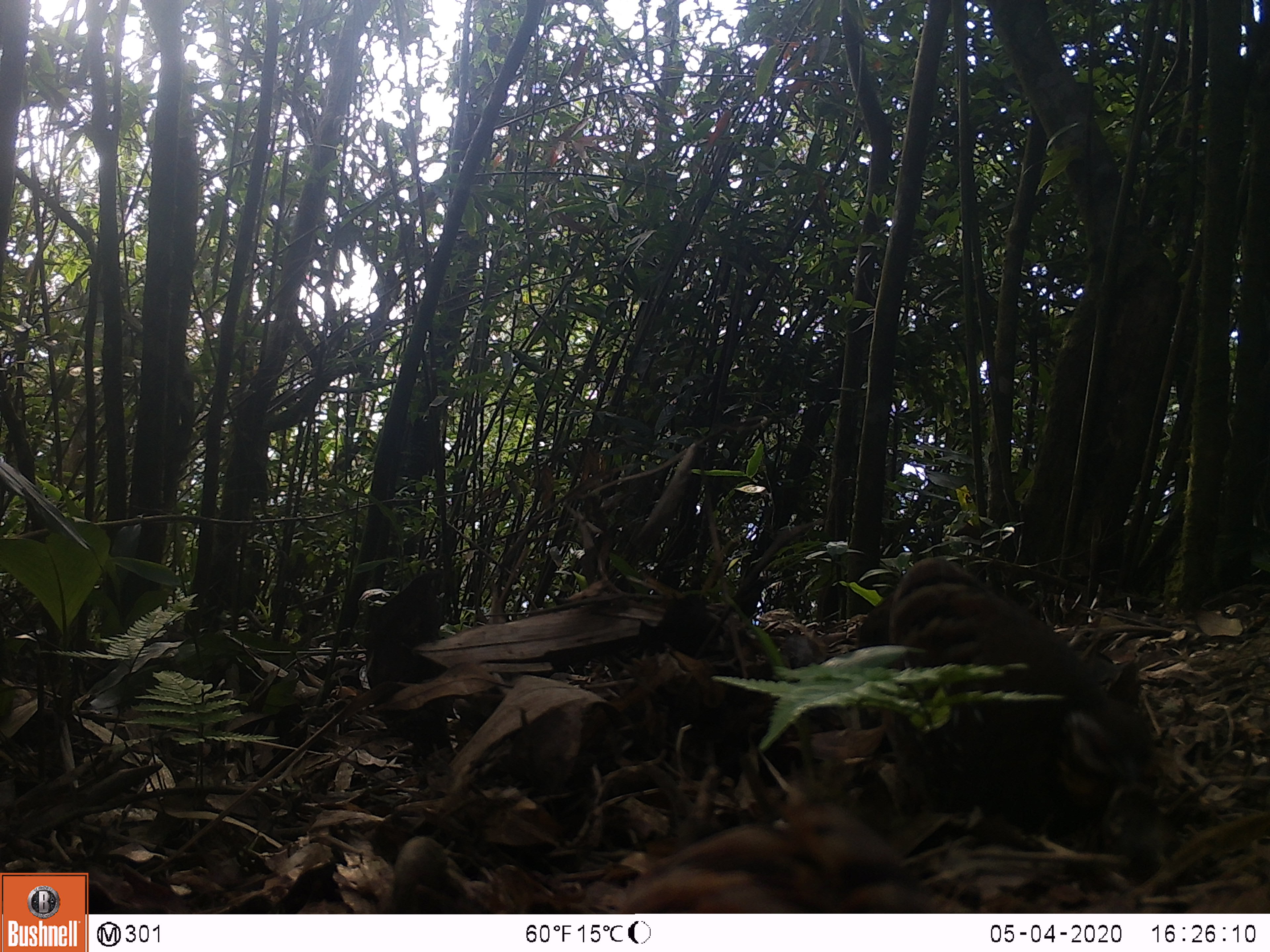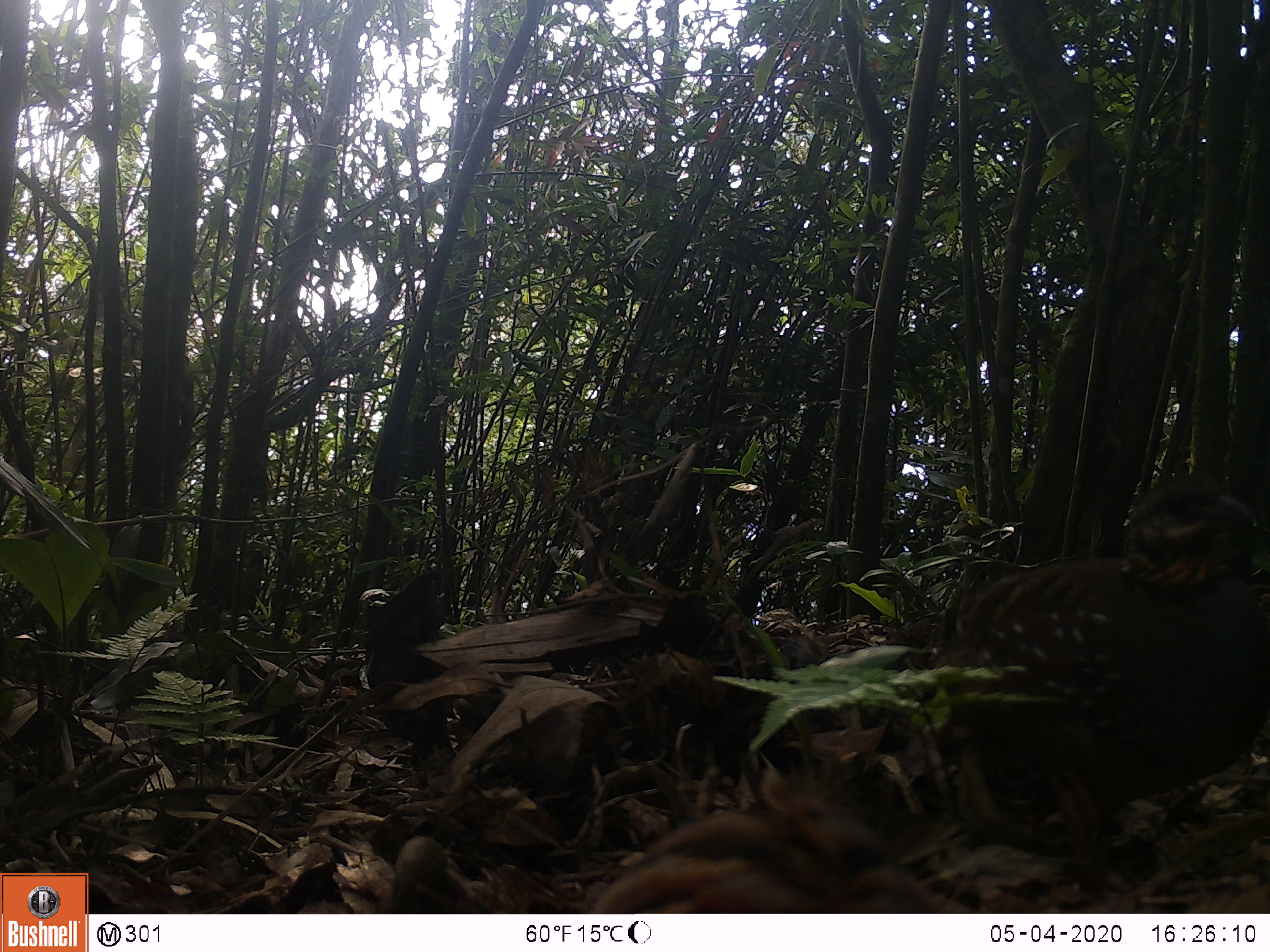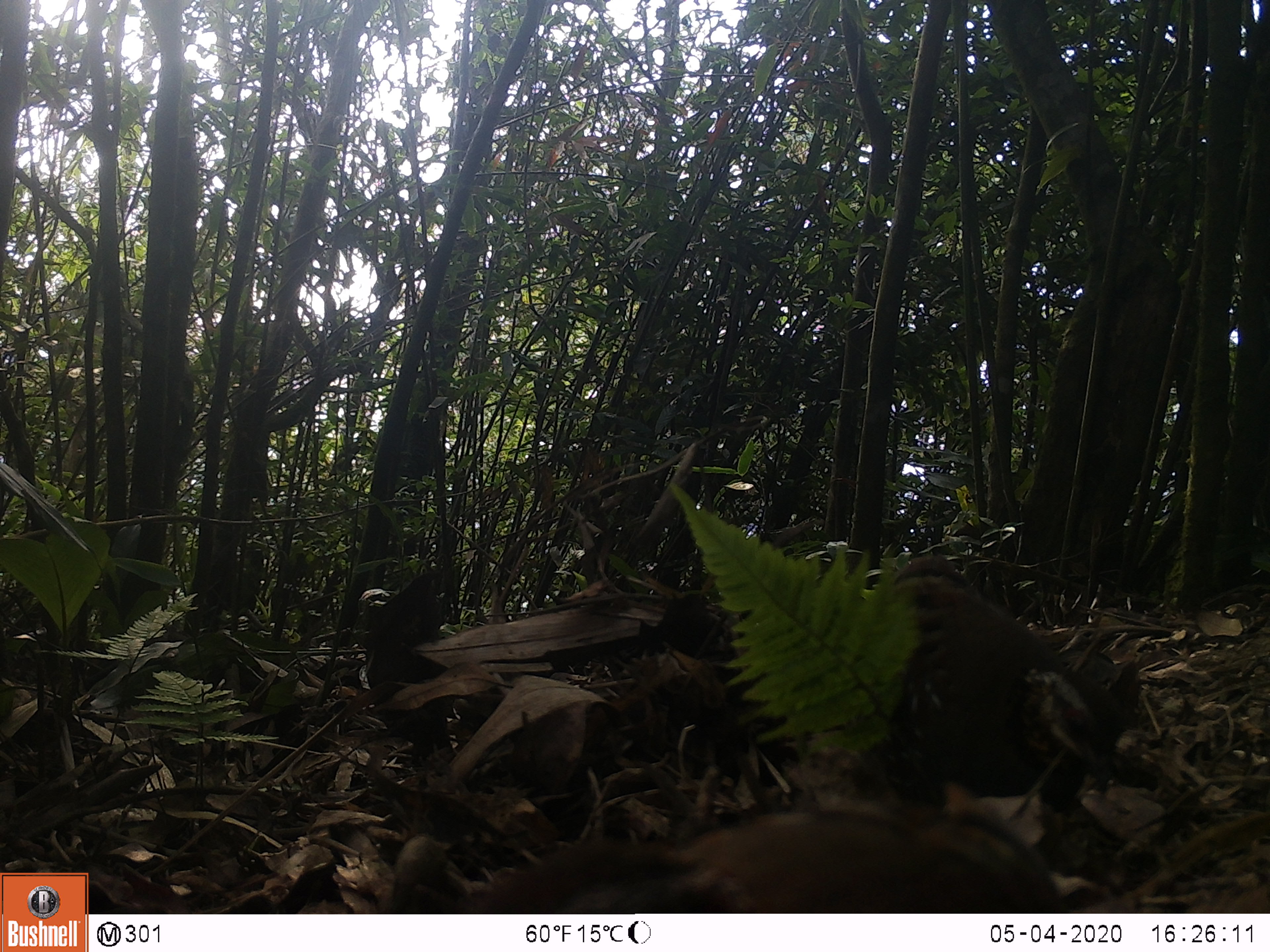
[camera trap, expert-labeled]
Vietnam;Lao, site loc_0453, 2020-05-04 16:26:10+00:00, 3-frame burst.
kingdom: Animalia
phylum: Chordata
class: Aves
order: Galliformes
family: Phasianidae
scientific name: Phasianidae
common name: partridge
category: unidentified partridge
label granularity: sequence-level